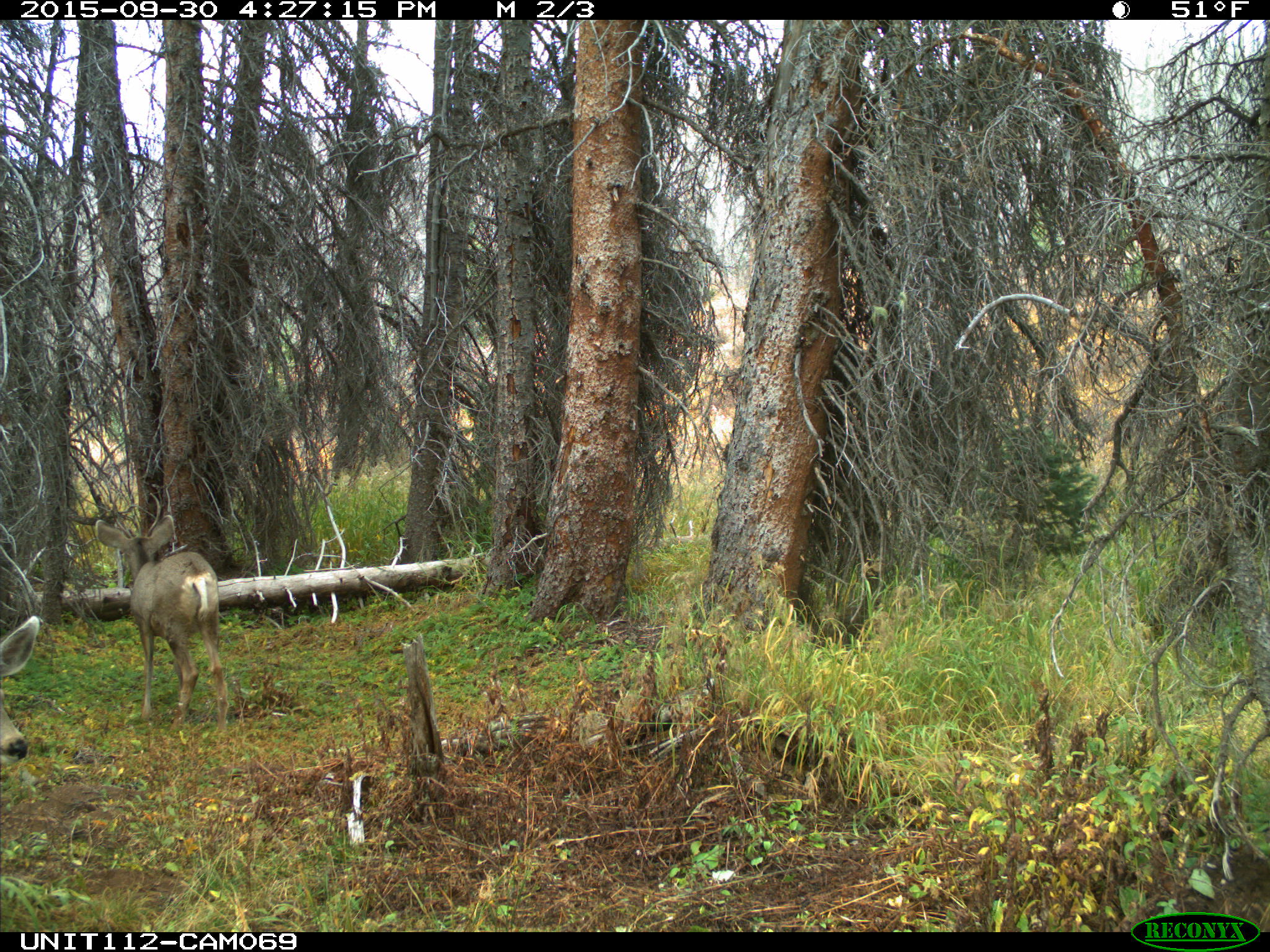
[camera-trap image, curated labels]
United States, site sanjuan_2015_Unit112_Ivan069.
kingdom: Animalia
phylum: Chordata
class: Mammalia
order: Artiodactyla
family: Cervidae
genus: Odocoileus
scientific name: Odocoileus hemionus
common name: mule deer